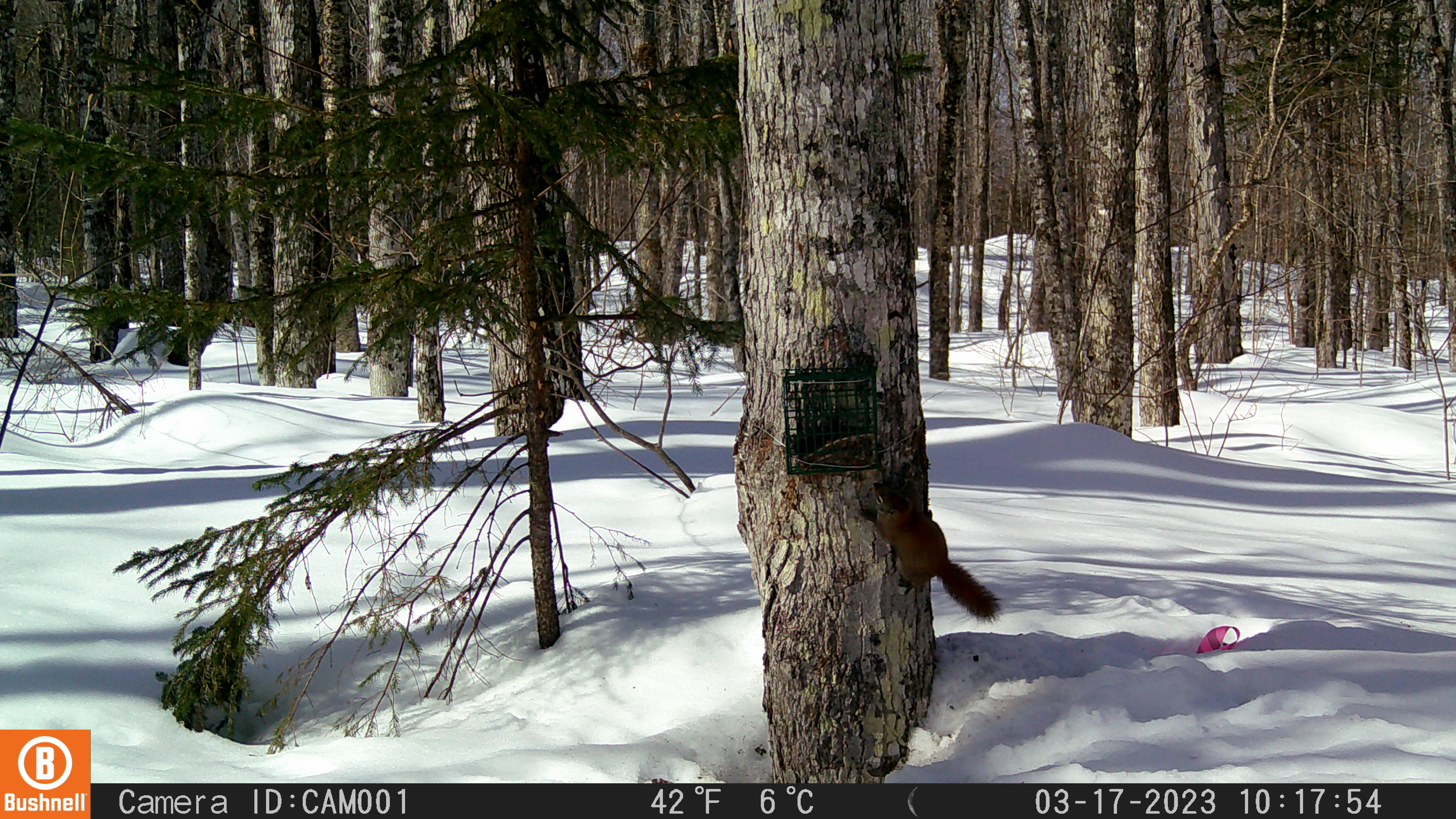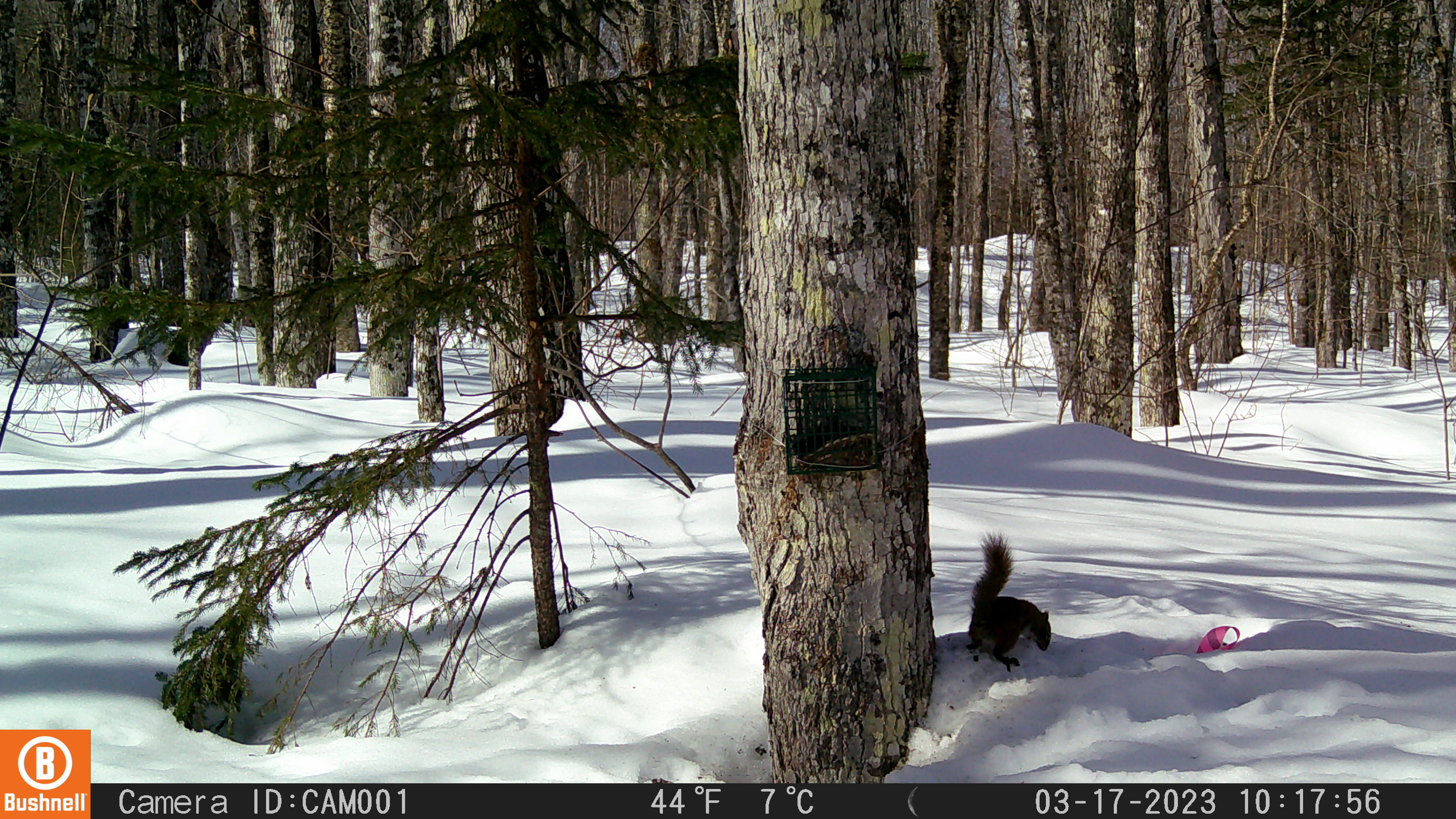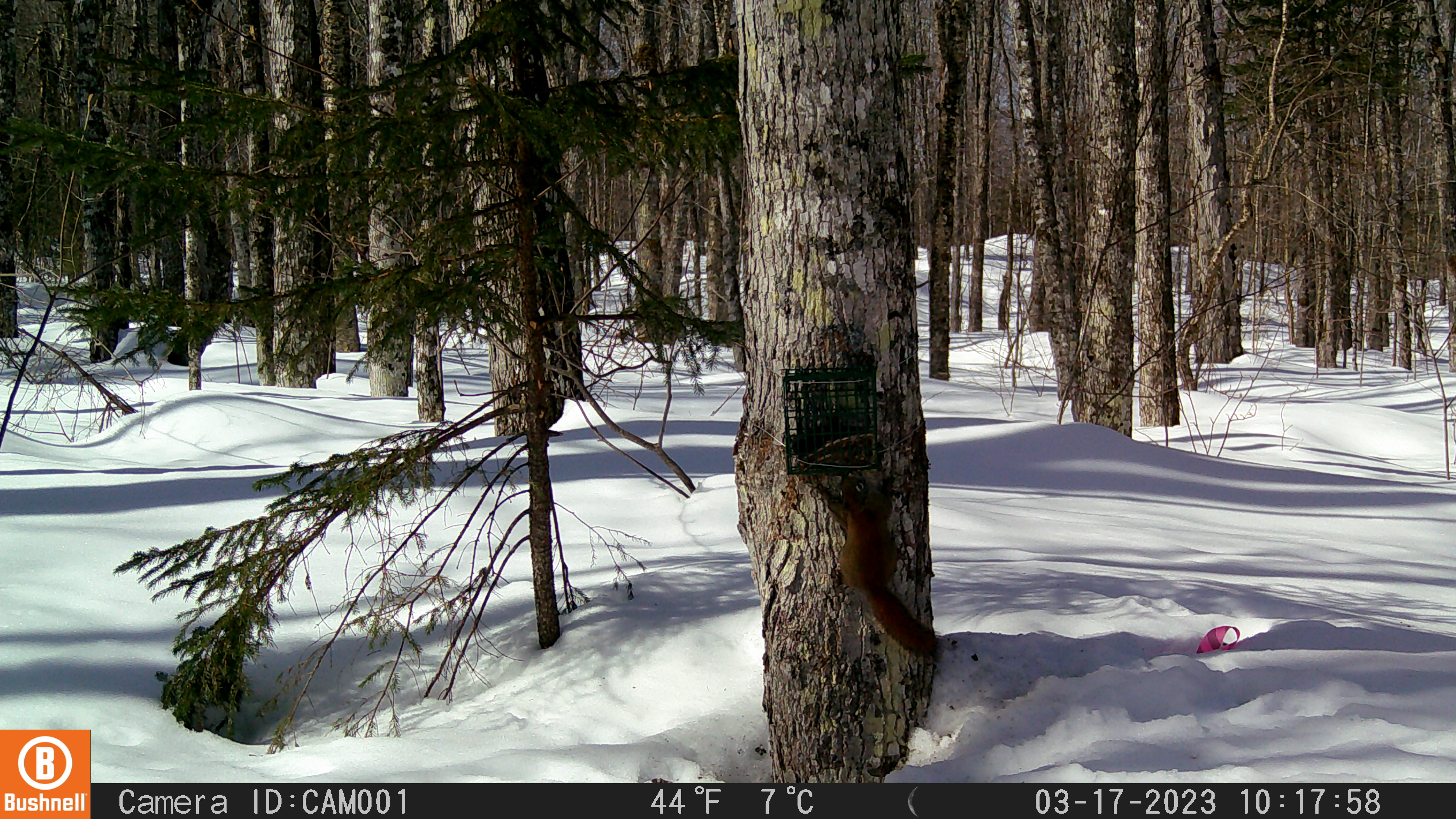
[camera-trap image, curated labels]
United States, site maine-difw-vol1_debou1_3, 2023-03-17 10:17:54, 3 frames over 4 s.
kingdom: Animalia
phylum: Chordata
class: Mammalia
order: Rodentia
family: Sciuridae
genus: Tamiasciurus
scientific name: Tamiasciurus hudsonicus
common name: red squirrel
Red squirrel (Tamiasciurus hudsonicus).